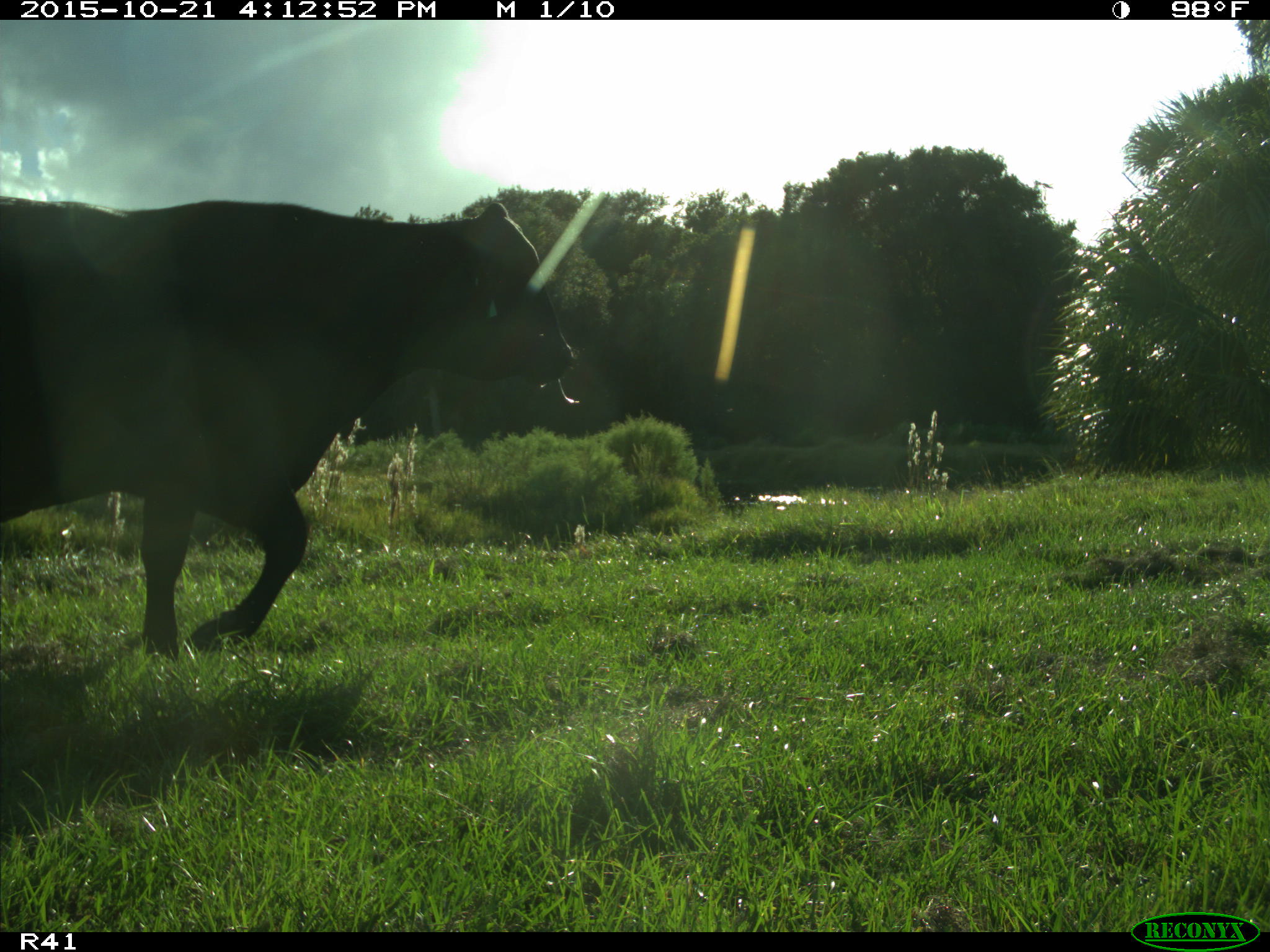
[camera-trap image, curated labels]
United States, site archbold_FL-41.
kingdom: Animalia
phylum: Chordata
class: Mammalia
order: Artiodactyla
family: Bovidae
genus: Bos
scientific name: Bos taurus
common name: domestic cow